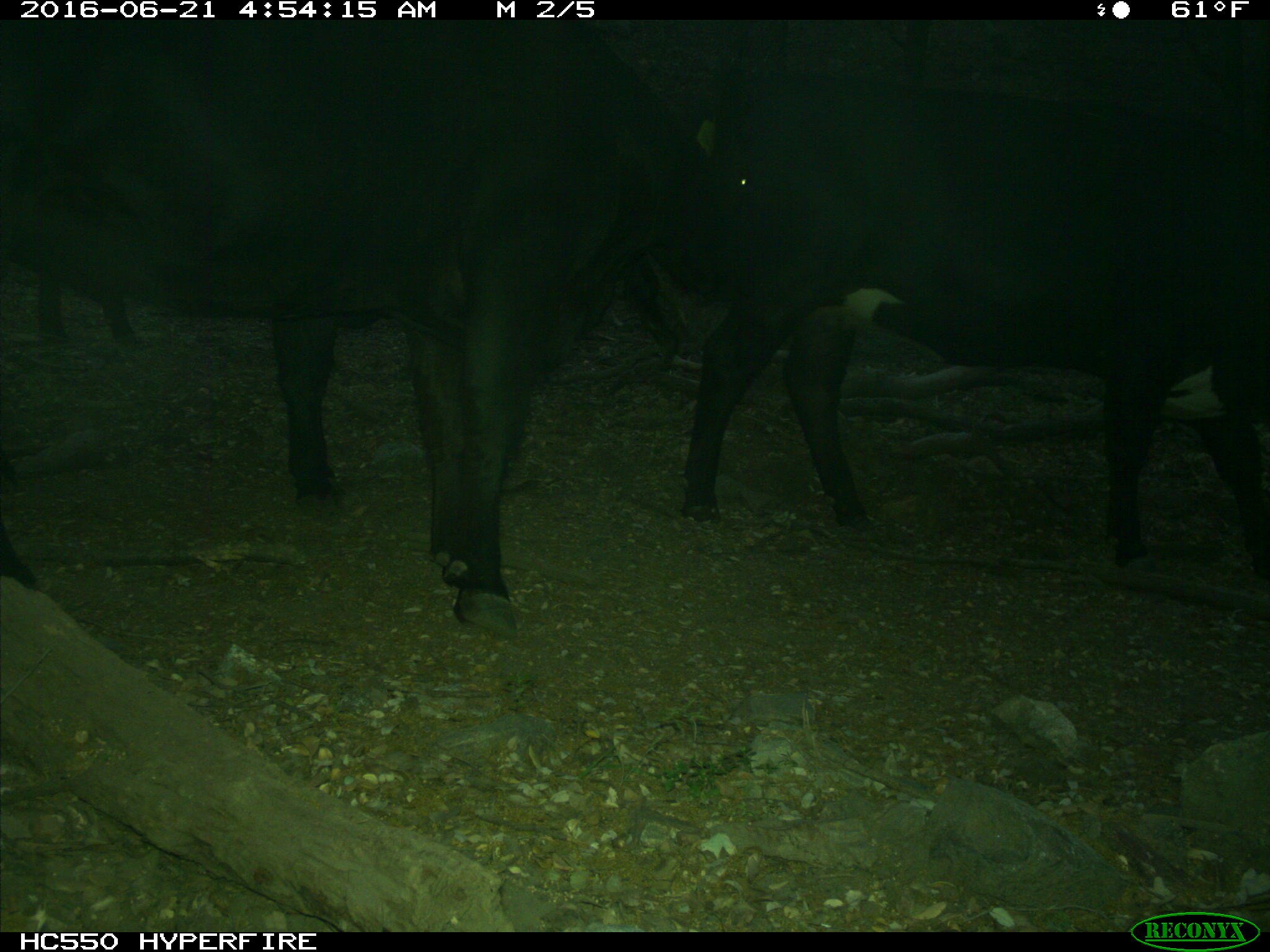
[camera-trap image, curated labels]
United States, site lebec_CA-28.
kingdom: Animalia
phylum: Chordata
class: Mammalia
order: Artiodactyla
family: Bovidae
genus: Bos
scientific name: Bos taurus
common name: domestic cow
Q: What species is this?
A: Bos taurus (domestic cow).